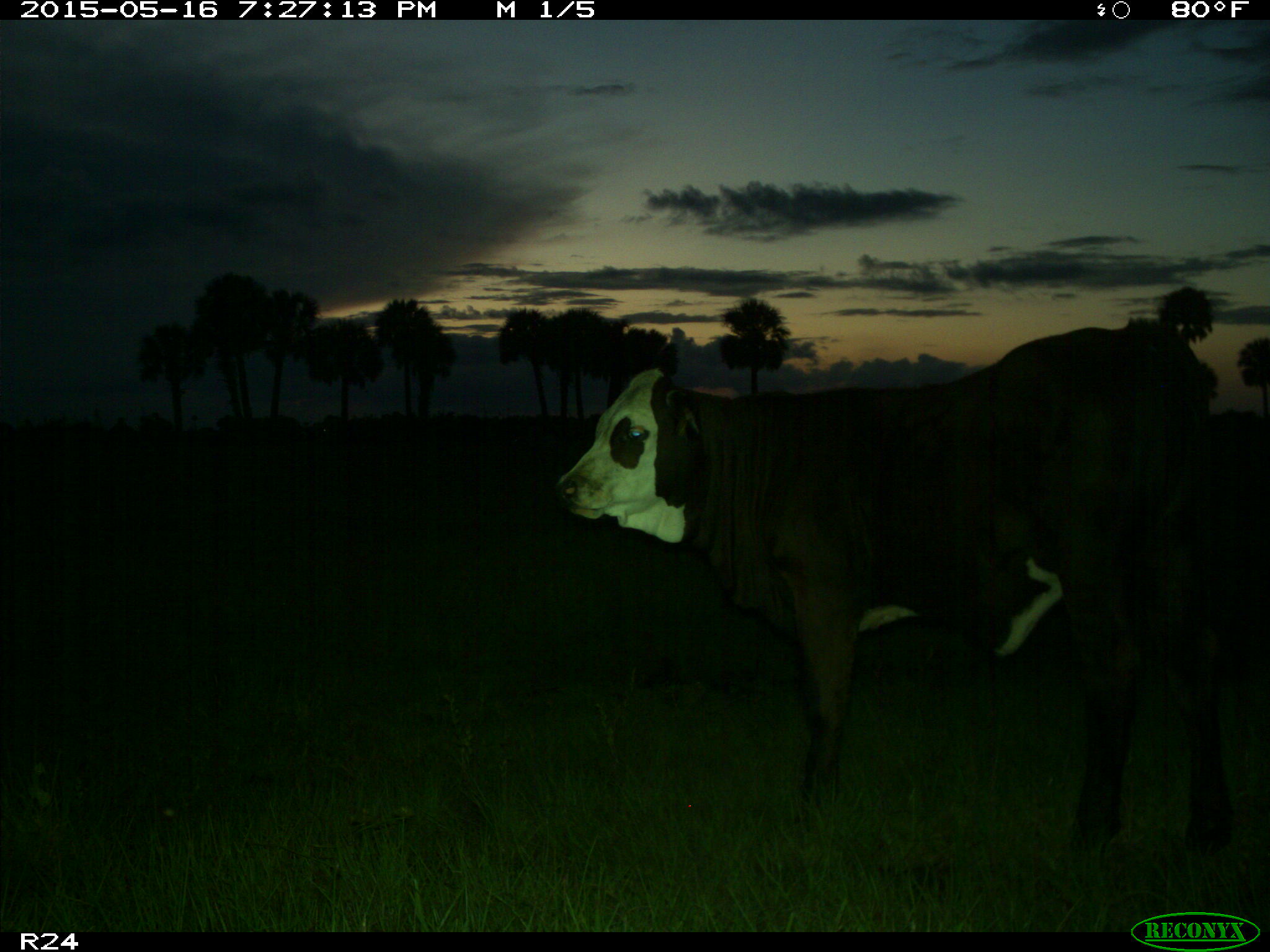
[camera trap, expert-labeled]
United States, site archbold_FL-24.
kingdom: Animalia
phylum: Chordata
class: Mammalia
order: Artiodactyla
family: Bovidae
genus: Bos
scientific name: Bos taurus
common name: domestic cow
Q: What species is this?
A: Bos taurus (domestic cow).